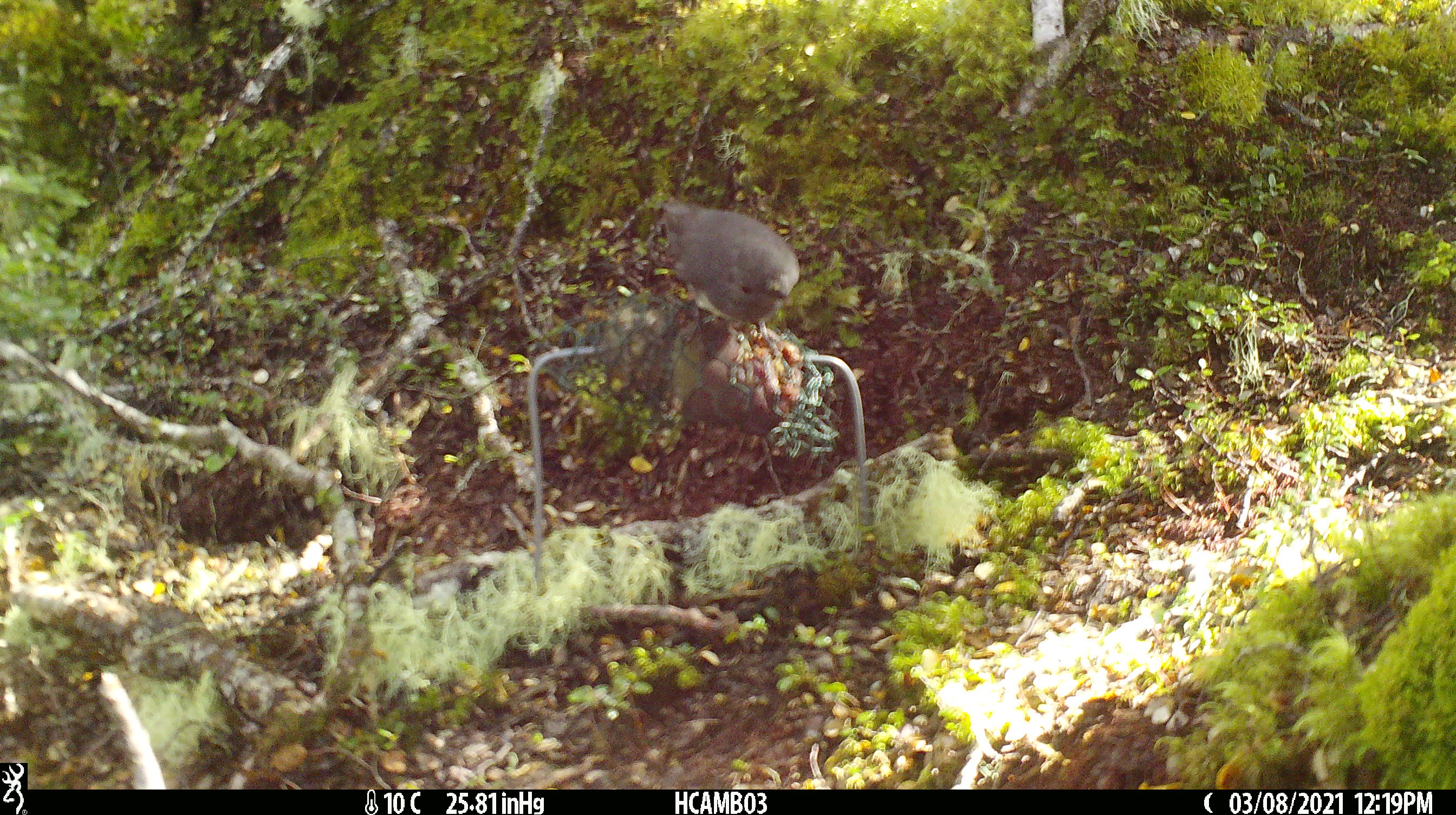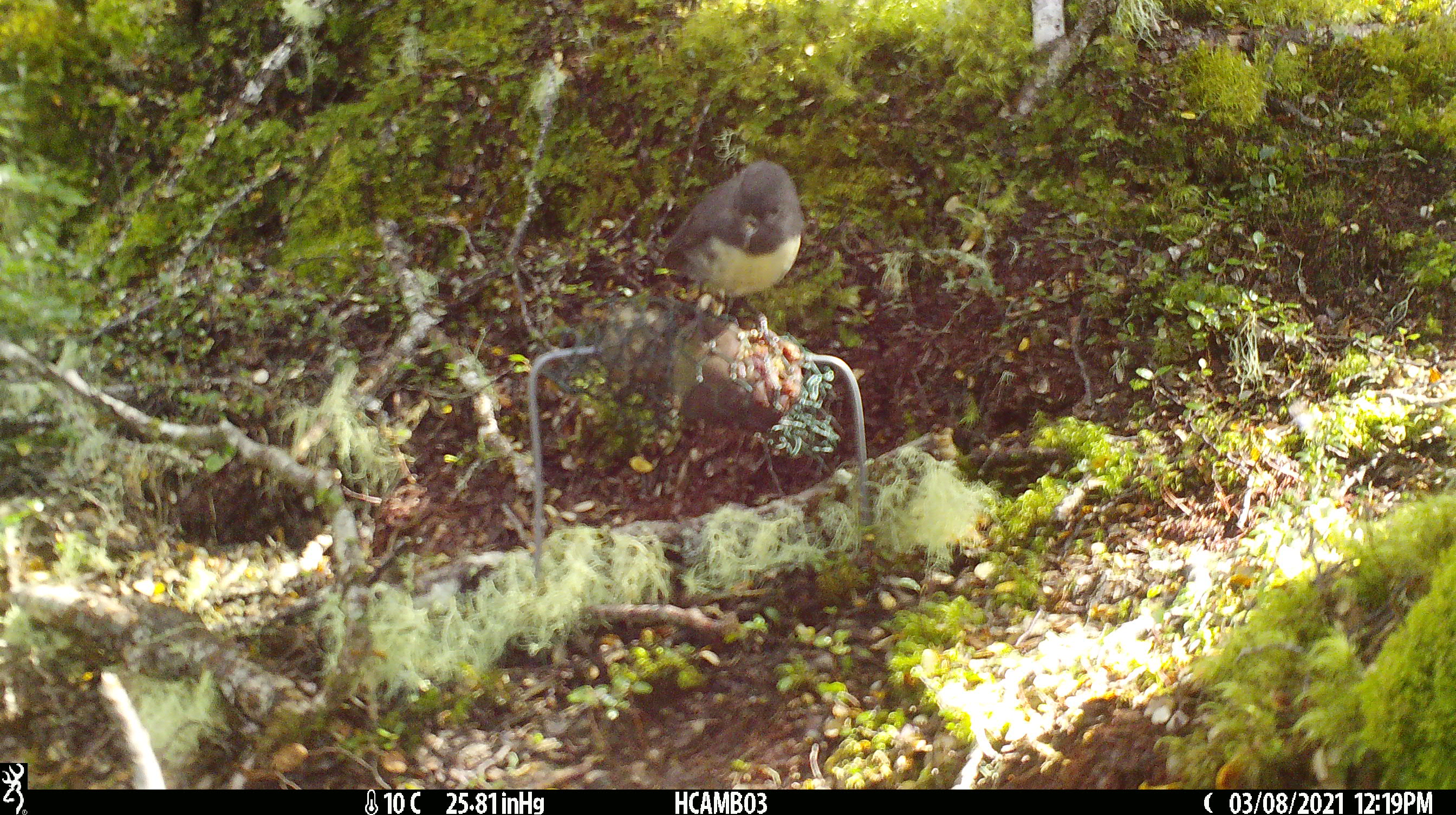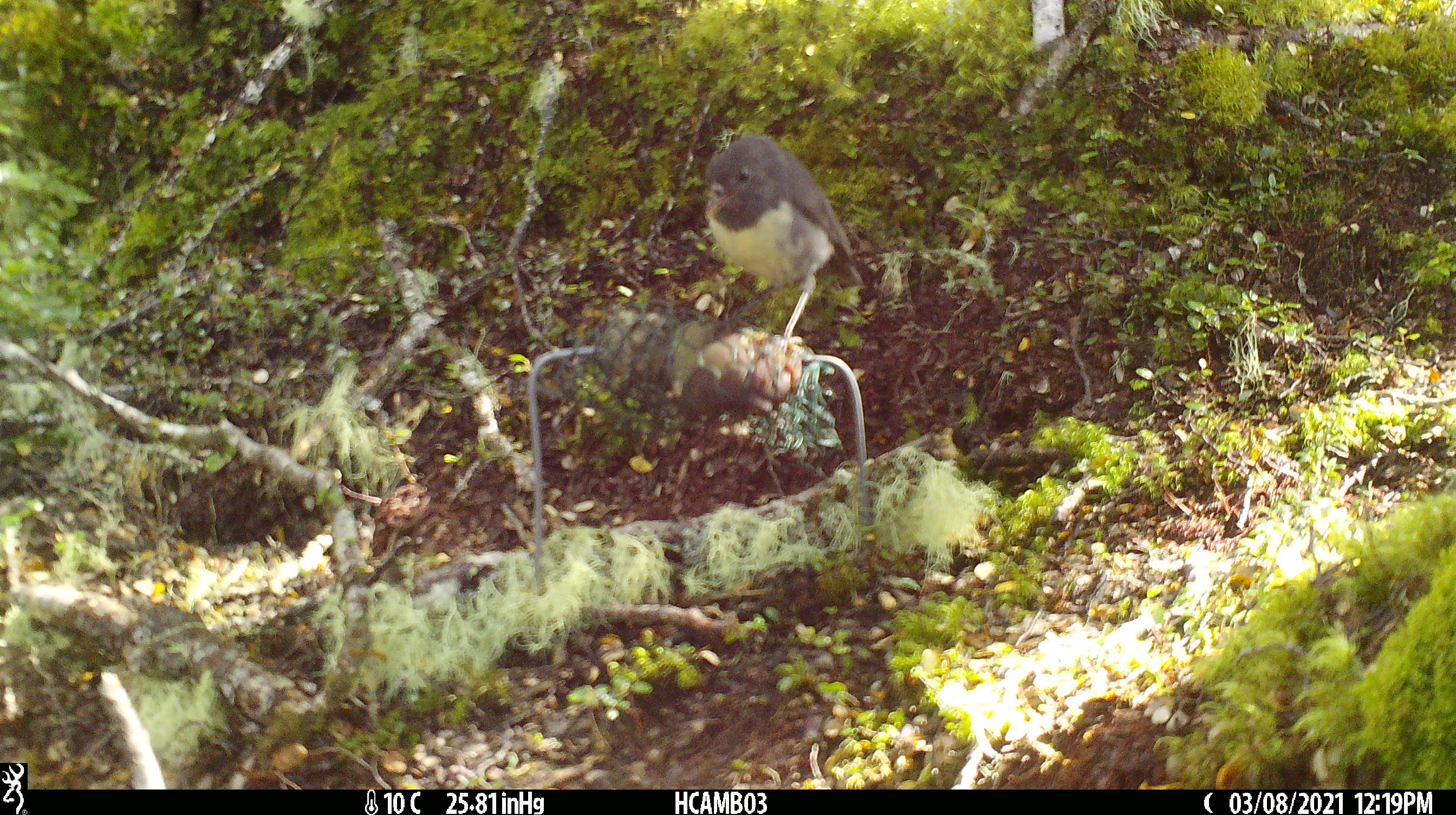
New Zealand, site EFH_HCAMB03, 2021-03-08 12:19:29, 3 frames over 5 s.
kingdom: Animalia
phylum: Chordata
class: Aves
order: Passeriformes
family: Petroicidae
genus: Petroica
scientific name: Petroica australis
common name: new zealand robin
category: robin